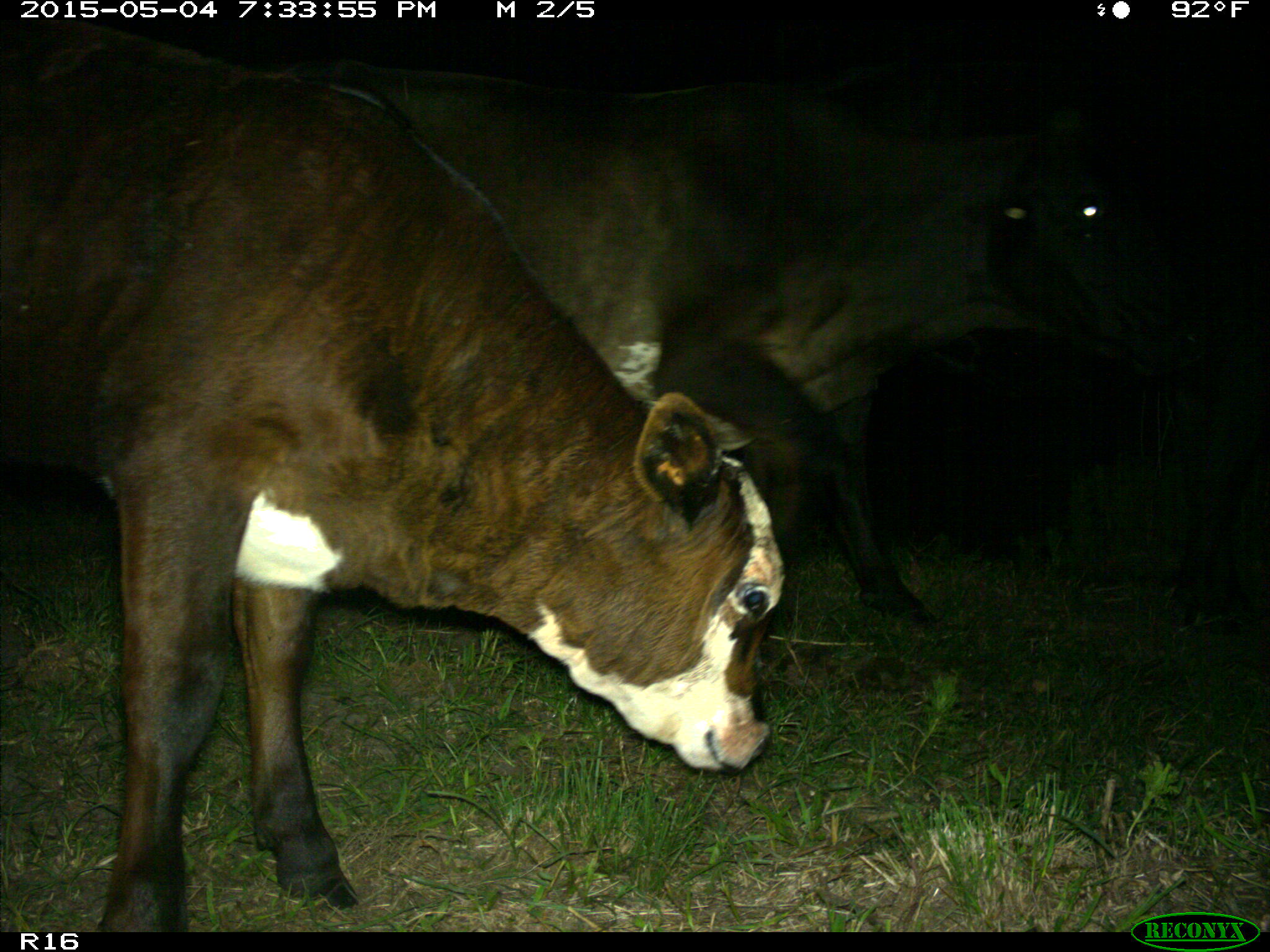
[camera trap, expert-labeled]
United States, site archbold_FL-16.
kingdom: Animalia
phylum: Chordata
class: Mammalia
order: Artiodactyla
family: Bovidae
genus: Bos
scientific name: Bos taurus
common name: domestic cow